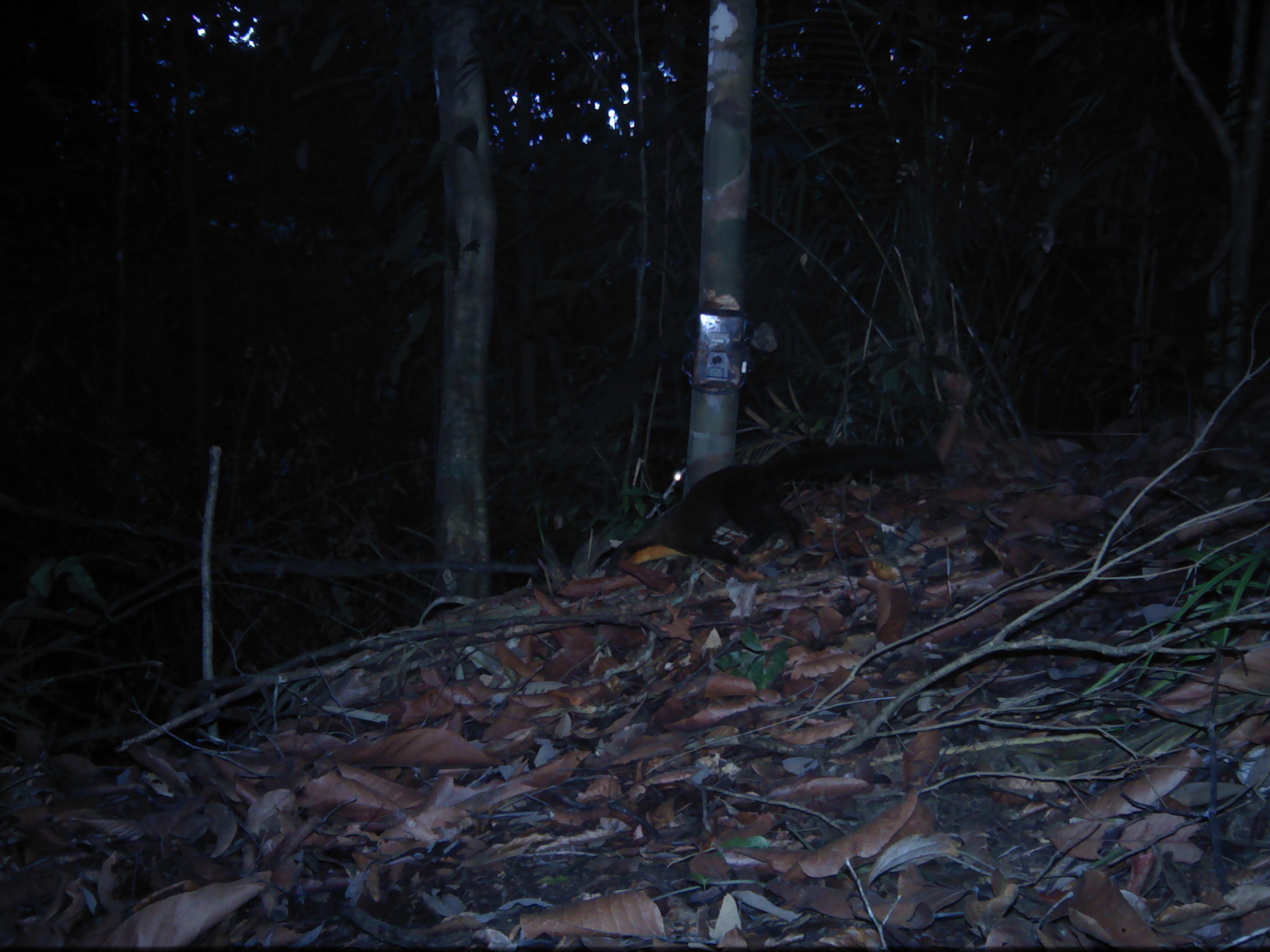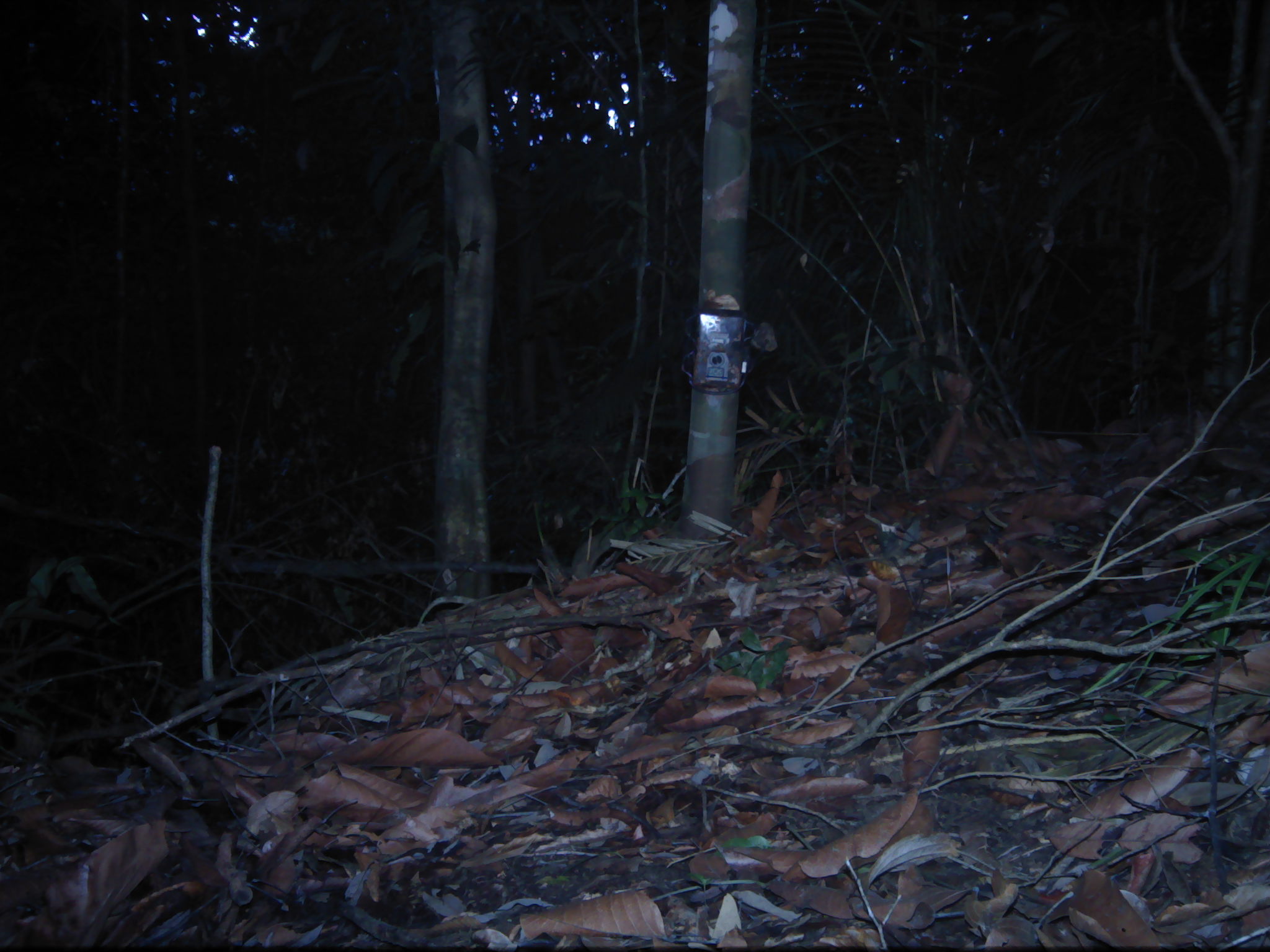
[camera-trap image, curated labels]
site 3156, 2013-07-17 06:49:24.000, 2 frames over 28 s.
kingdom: Animalia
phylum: Chordata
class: Mammalia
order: Carnivora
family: Mustelidae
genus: Martes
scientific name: Martes flavigula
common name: yellow-throated marten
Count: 1.